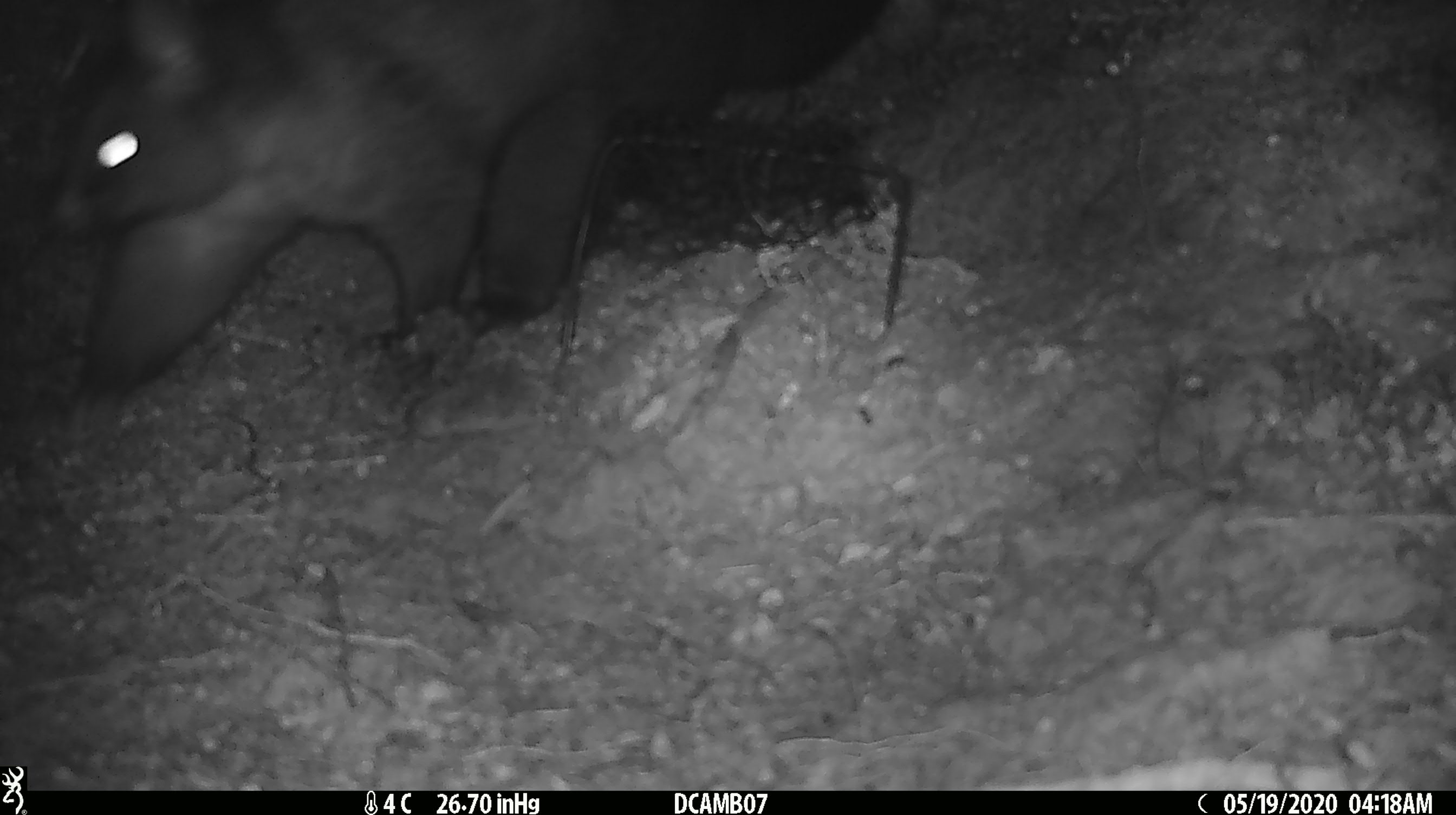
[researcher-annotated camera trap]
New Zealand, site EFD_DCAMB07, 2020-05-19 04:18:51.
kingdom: Animalia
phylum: Chordata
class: Mammalia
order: Diprotodontia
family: Phalangeridae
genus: Trichosurus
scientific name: Trichosurus vulpecula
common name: common brushtail possum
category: possum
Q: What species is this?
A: Possum (common brushtail possum) (Trichosurus vulpecula).